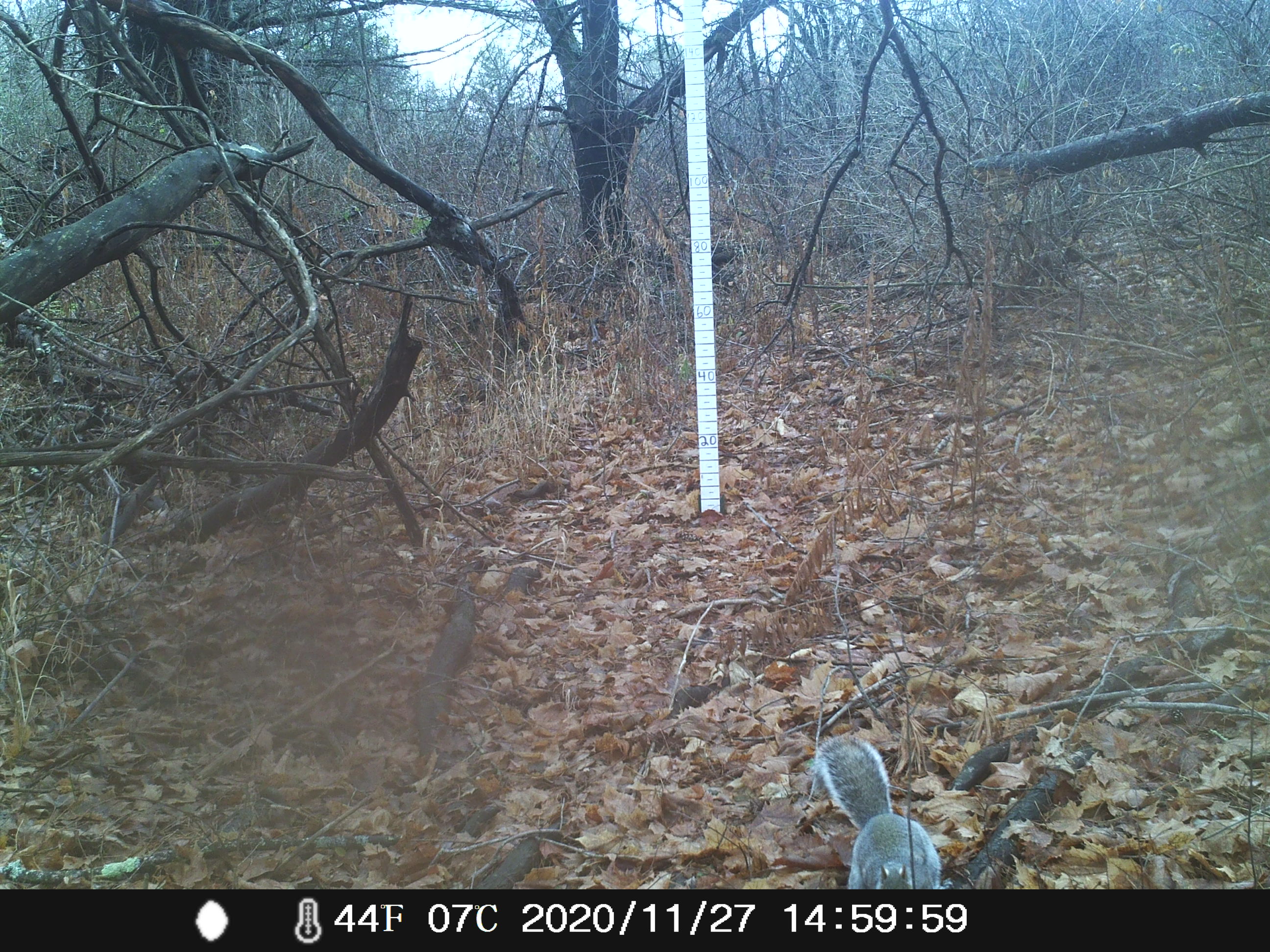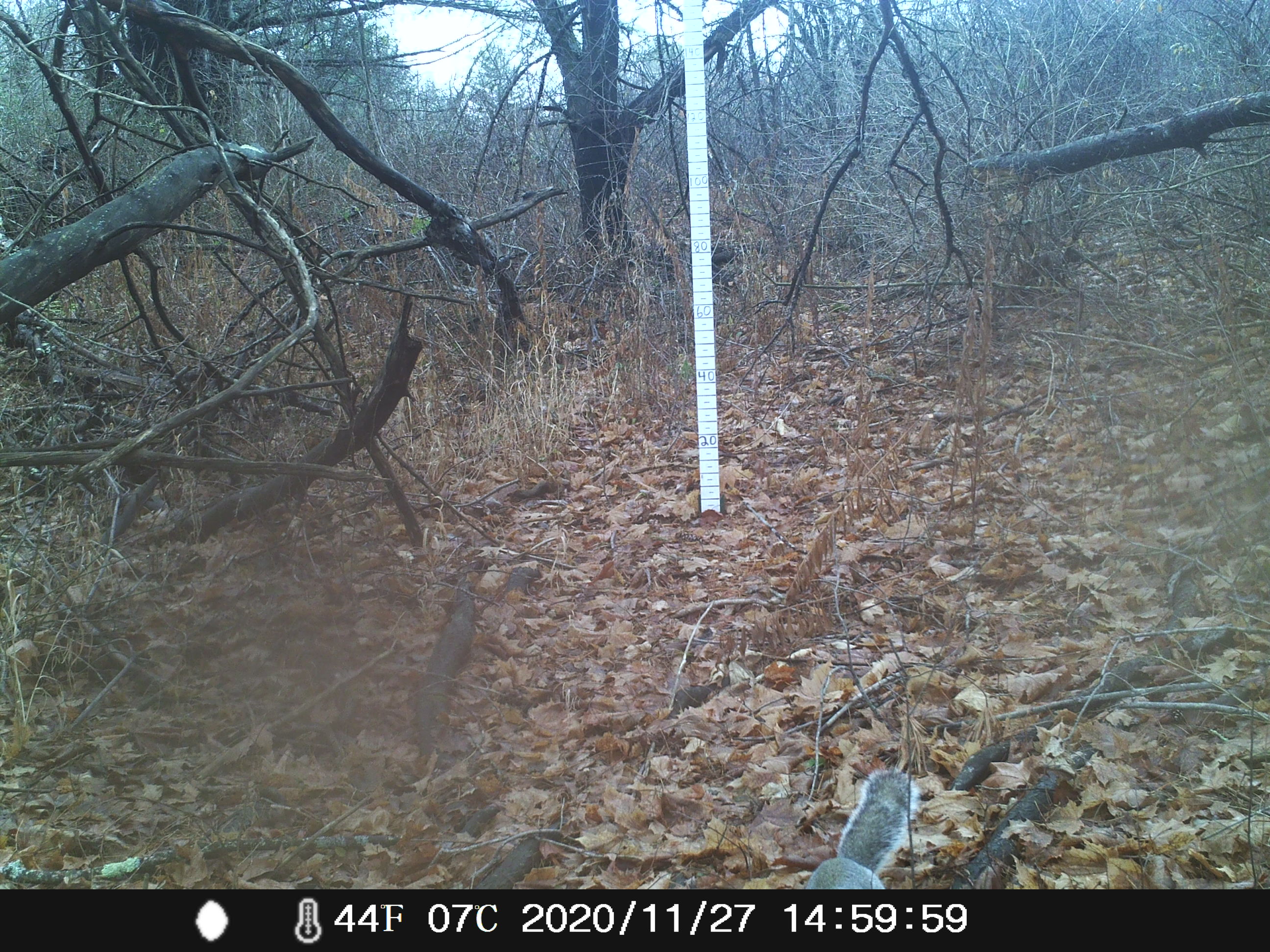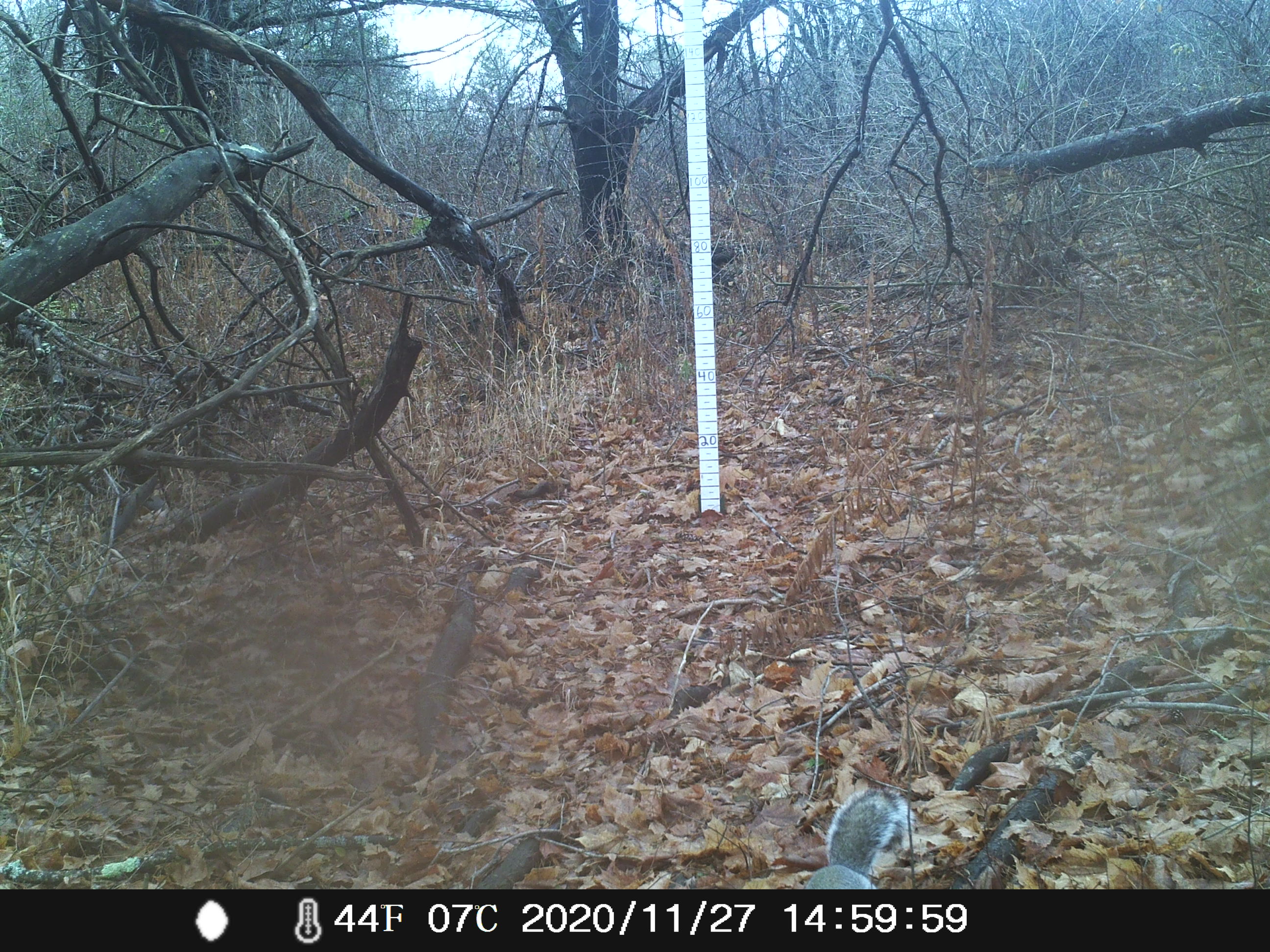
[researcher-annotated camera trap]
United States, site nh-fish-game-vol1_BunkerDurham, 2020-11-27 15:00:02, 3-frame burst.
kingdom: Animalia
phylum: Chordata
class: Mammalia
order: Rodentia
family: Sciuridae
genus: Sciurus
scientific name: Sciurus carolinensis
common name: gray squirrel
Gray squirrel (Sciurus carolinensis).